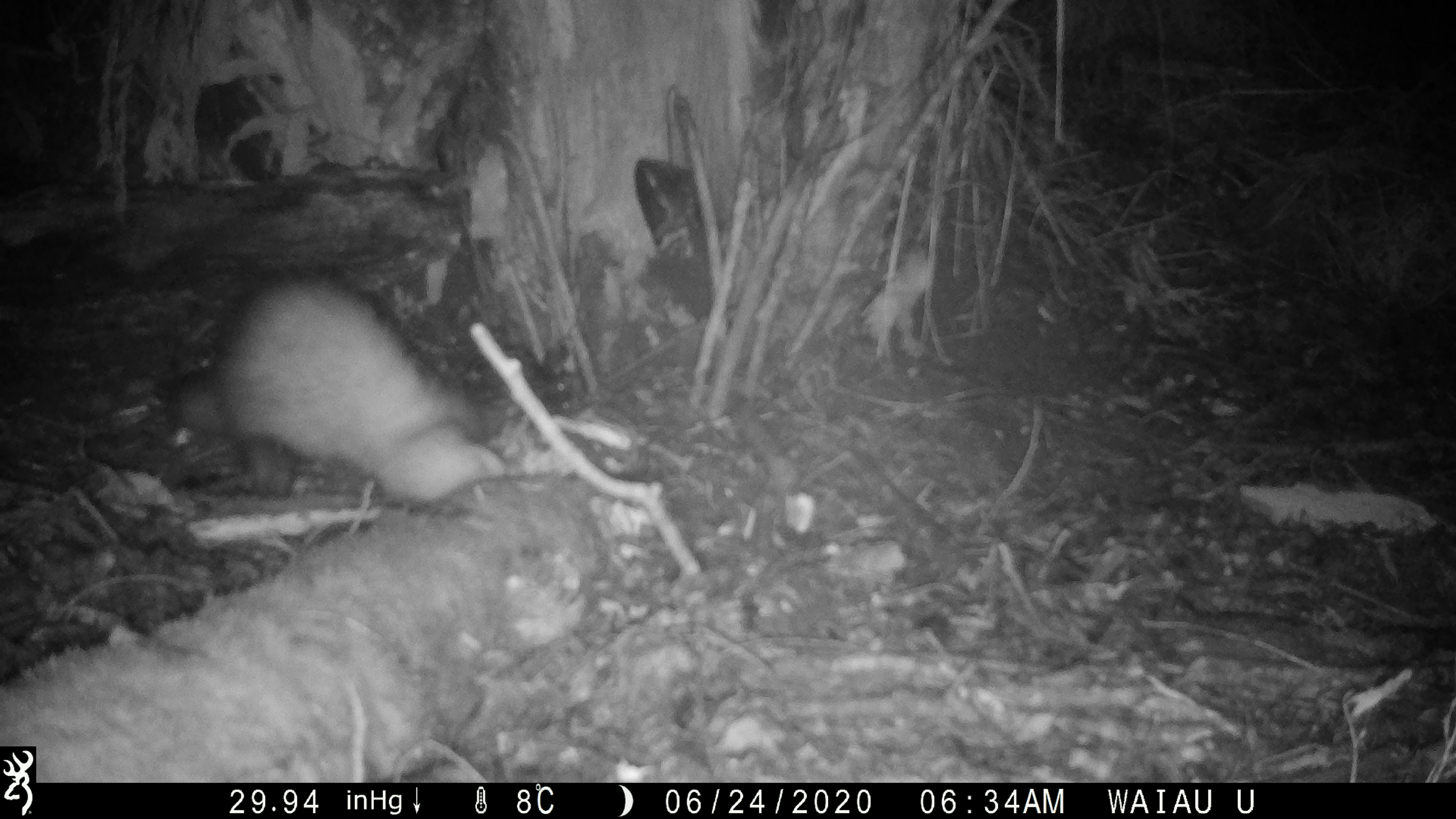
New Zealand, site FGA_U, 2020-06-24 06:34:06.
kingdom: Animalia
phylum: Chordata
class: Mammalia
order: Carnivora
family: Mustelidae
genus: Mustela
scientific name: Mustela furo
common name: ferret